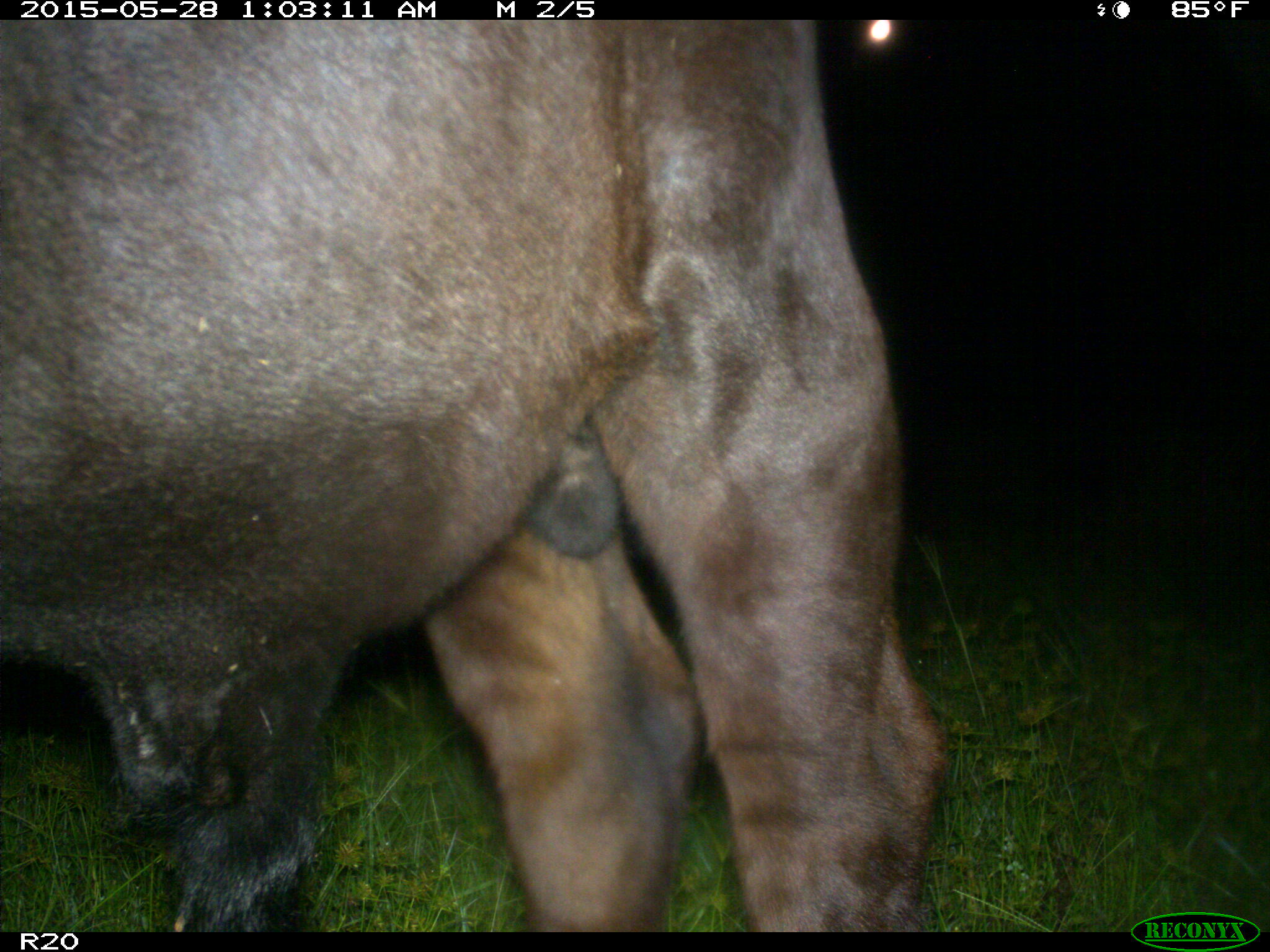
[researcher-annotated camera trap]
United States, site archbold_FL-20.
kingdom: Animalia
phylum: Chordata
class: Mammalia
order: Artiodactyla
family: Bovidae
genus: Bos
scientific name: Bos taurus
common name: domestic cow